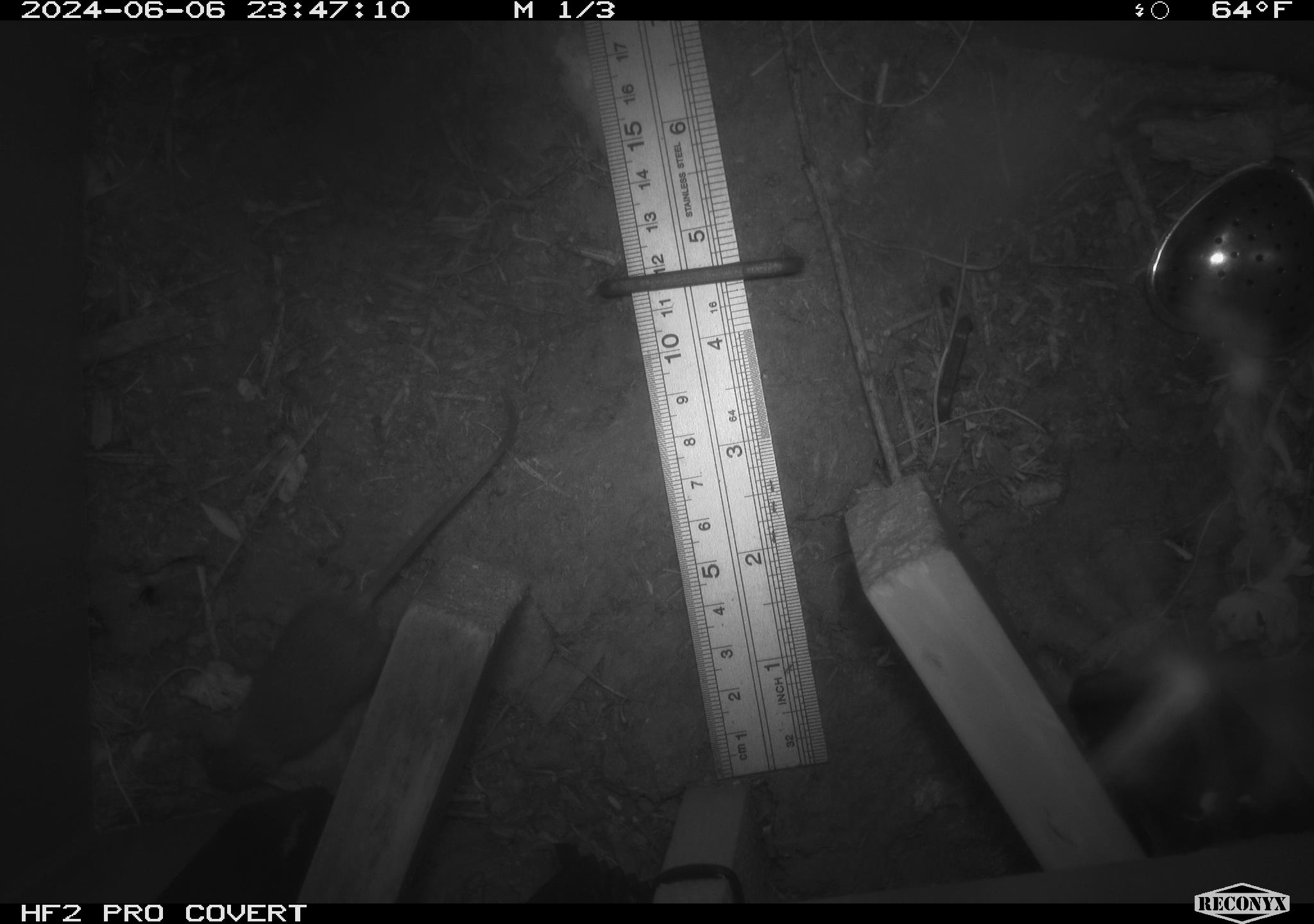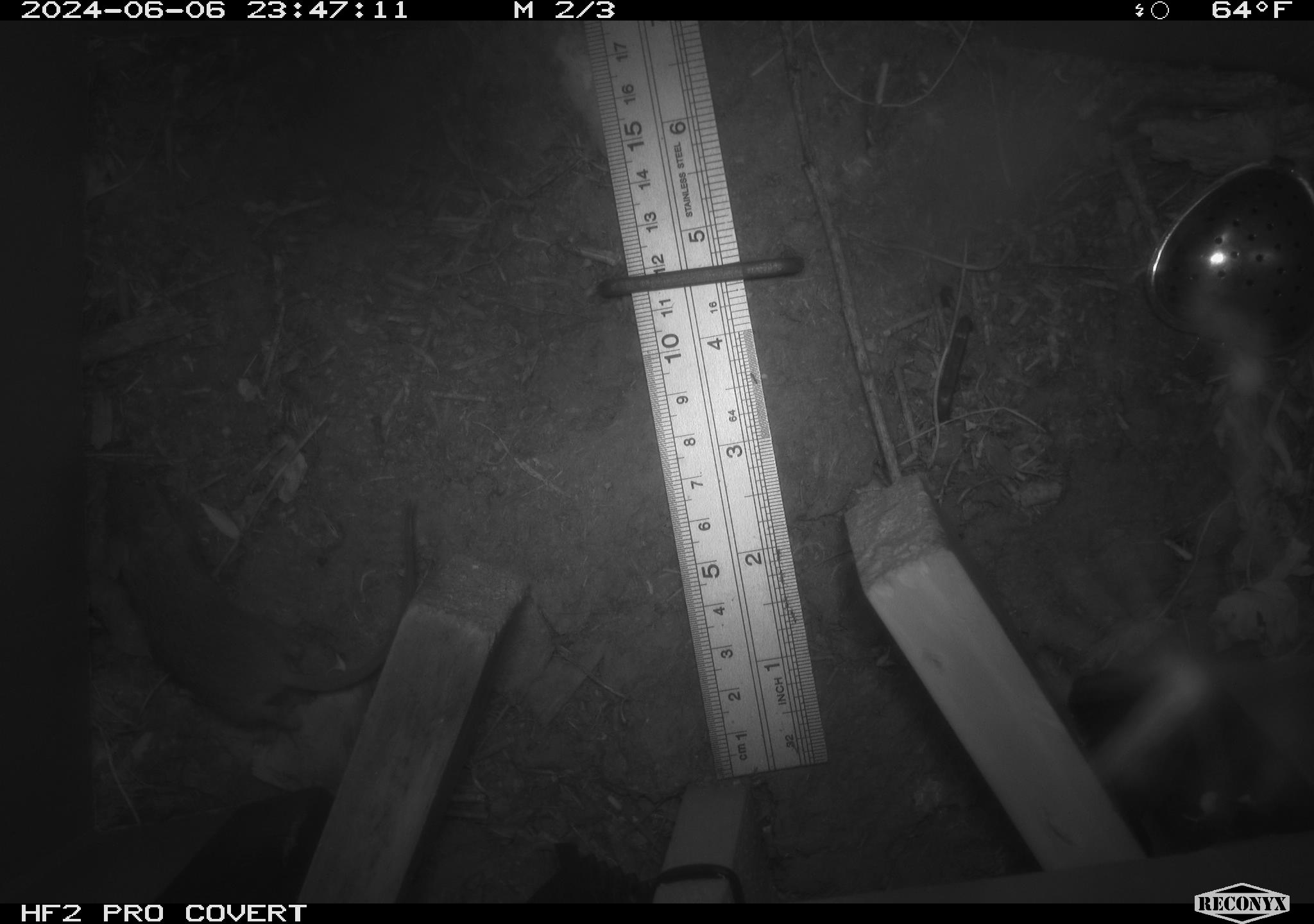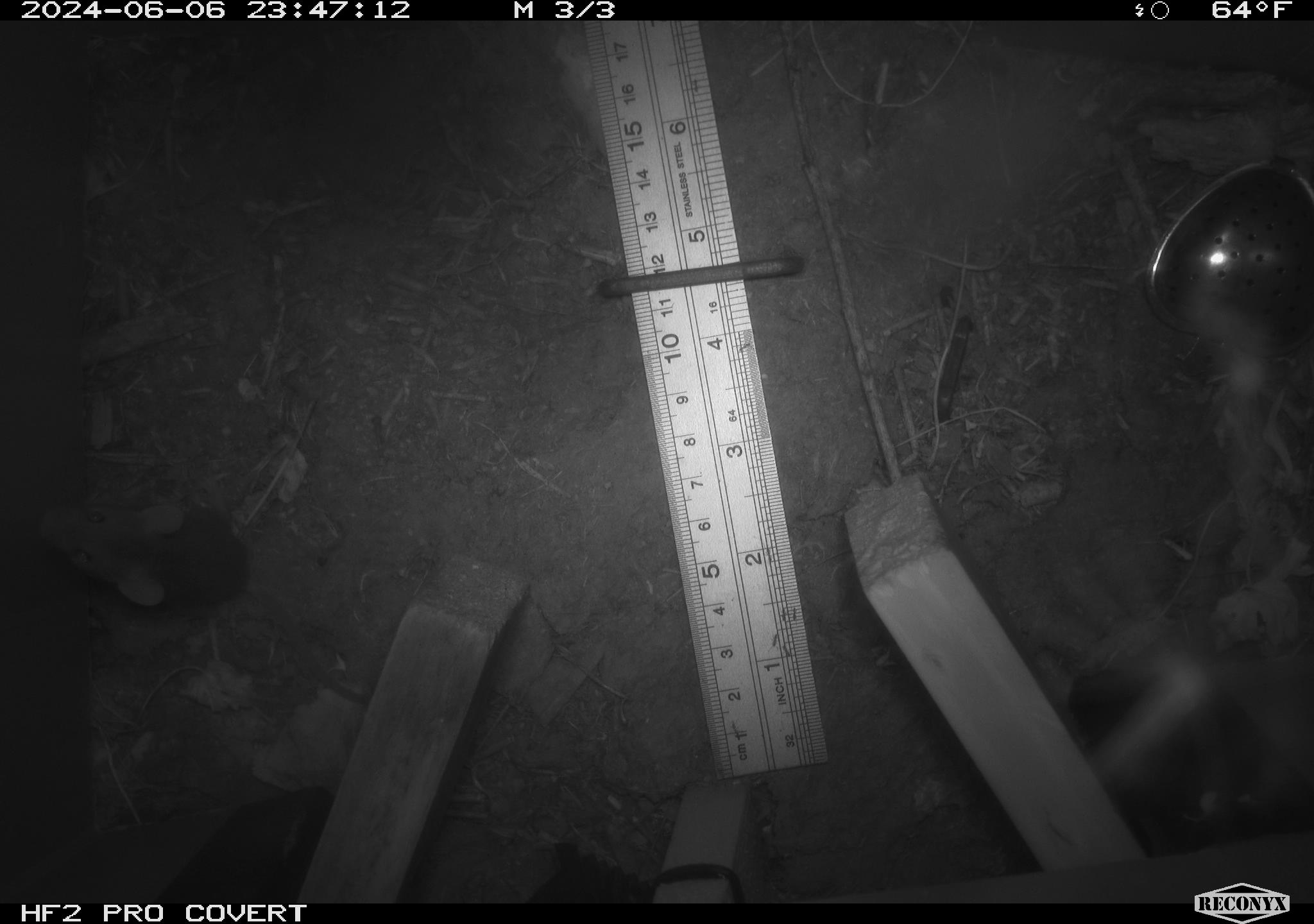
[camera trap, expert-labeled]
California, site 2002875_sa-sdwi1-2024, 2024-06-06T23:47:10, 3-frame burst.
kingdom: Animalia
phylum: Chordata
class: Mammalia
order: Rodentia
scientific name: Rodentia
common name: mouse species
Mouse species (Rodentia).